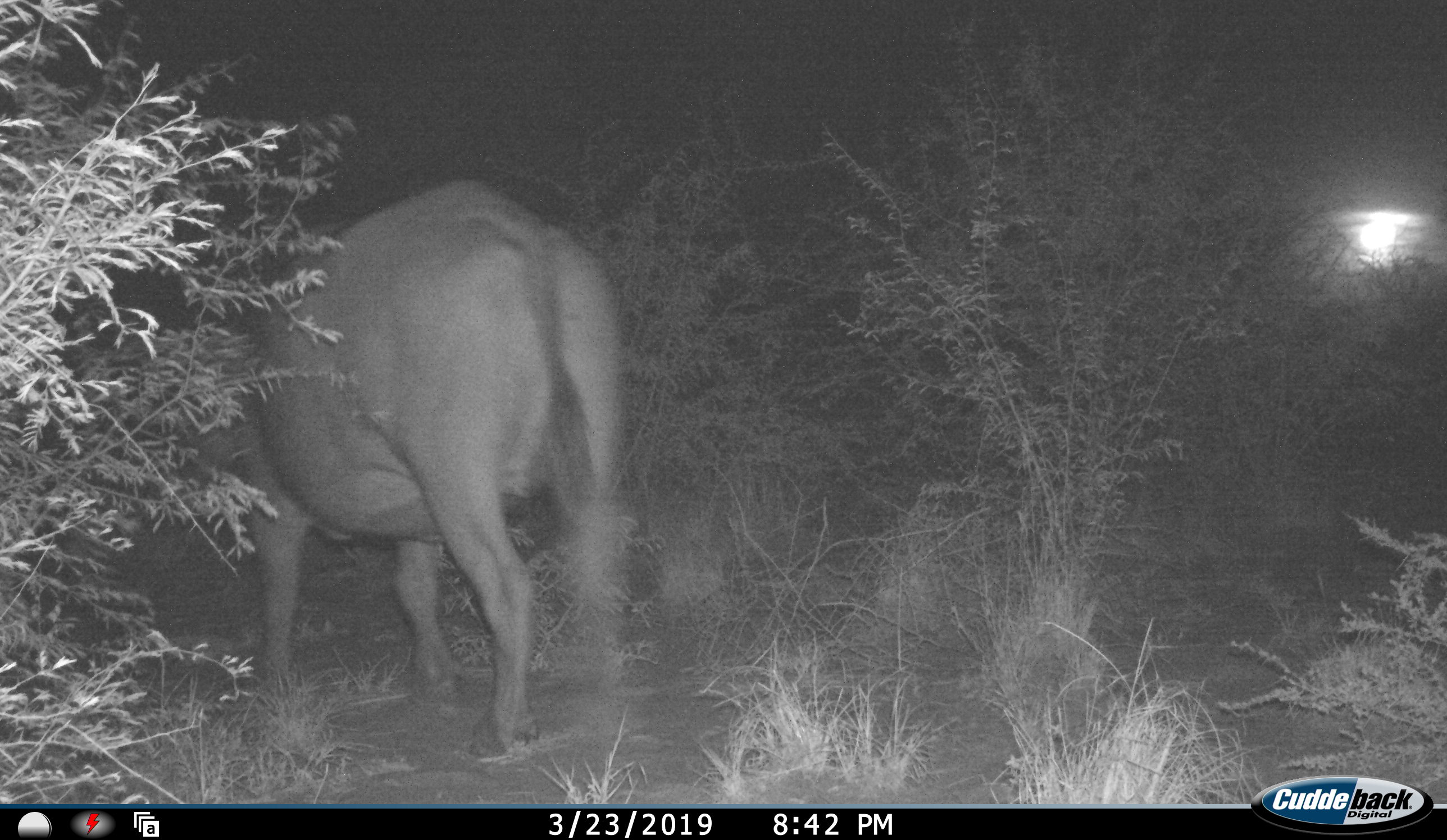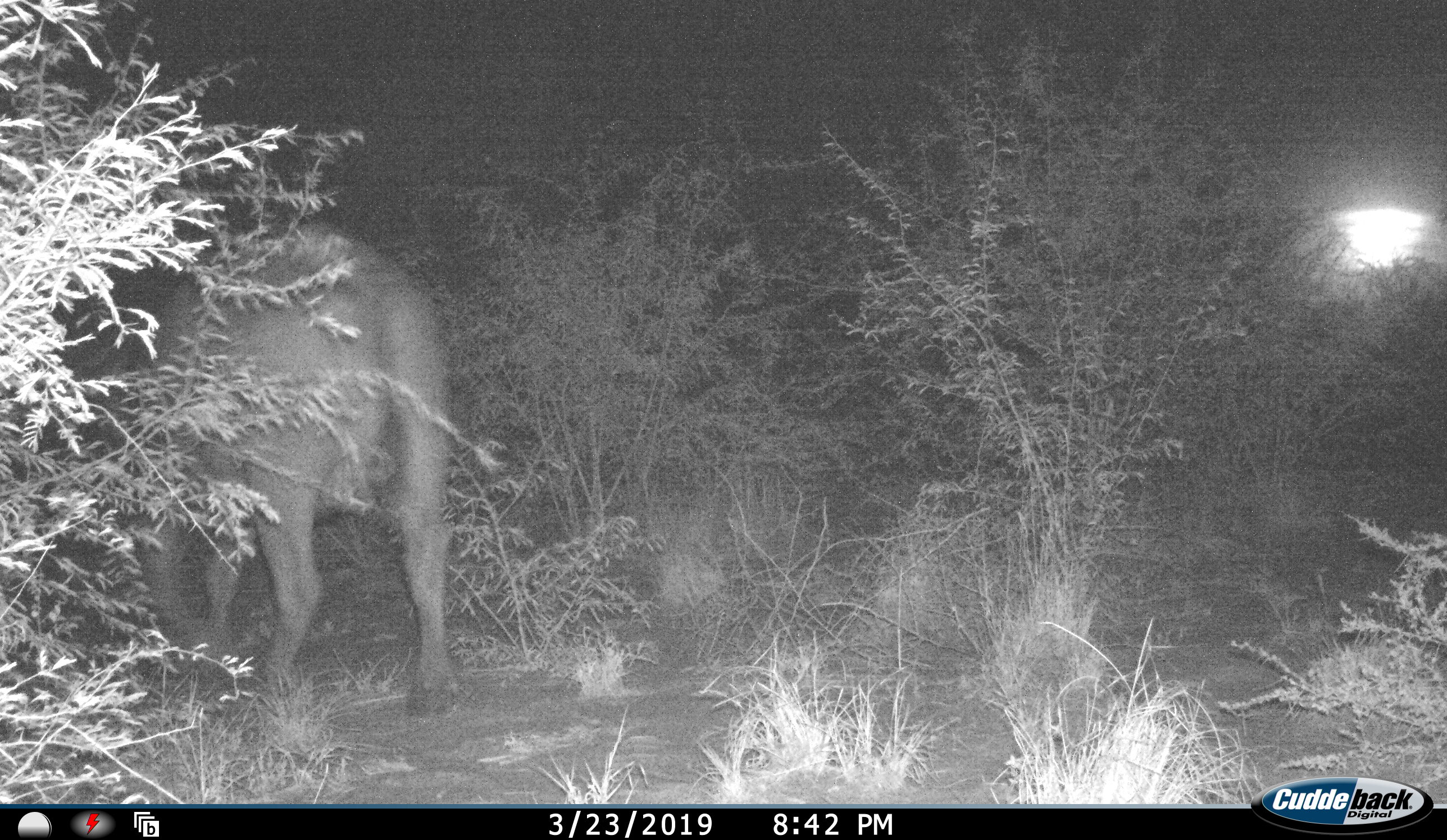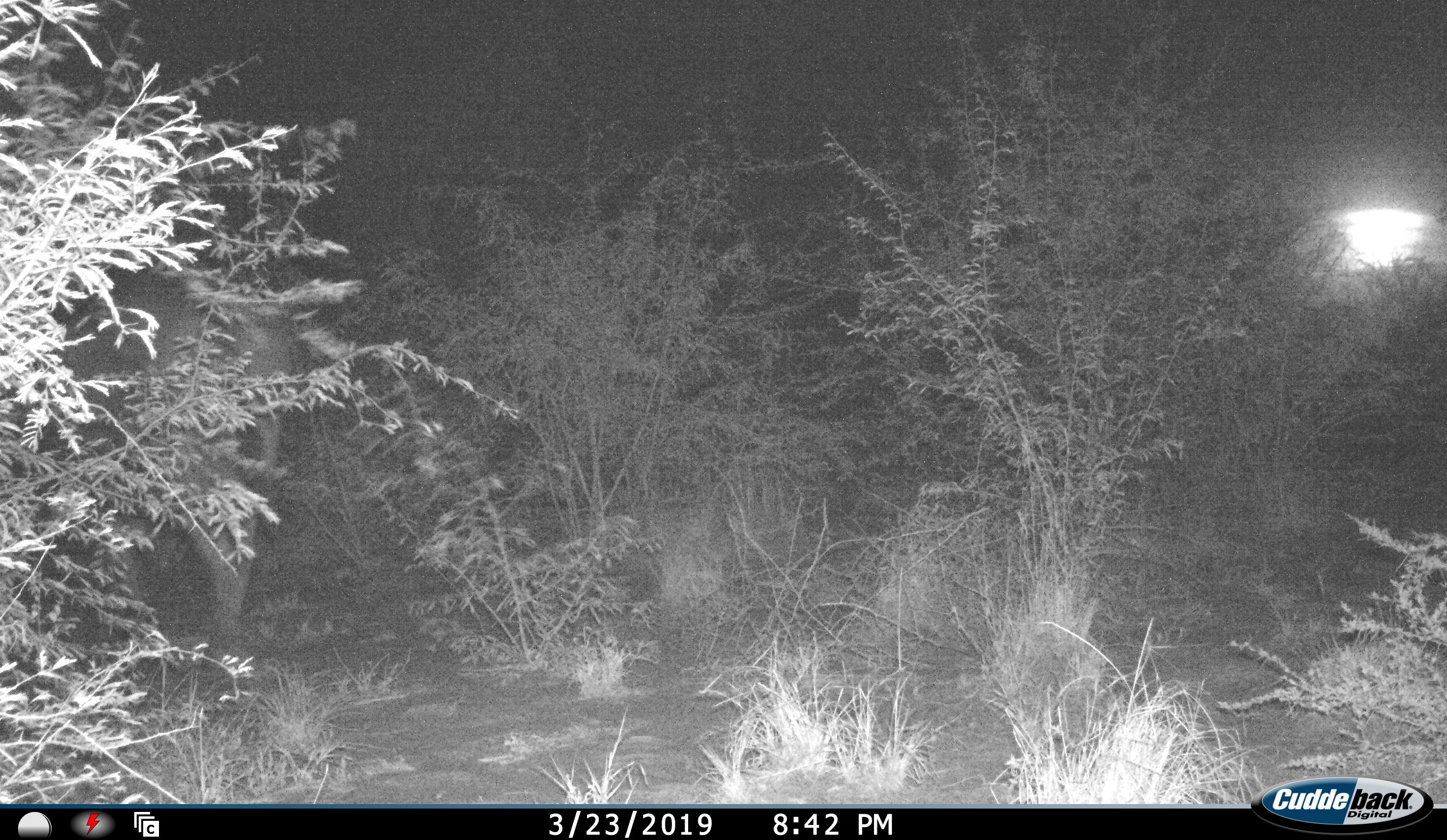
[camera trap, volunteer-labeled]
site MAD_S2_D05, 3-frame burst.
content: unidentified animal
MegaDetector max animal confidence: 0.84